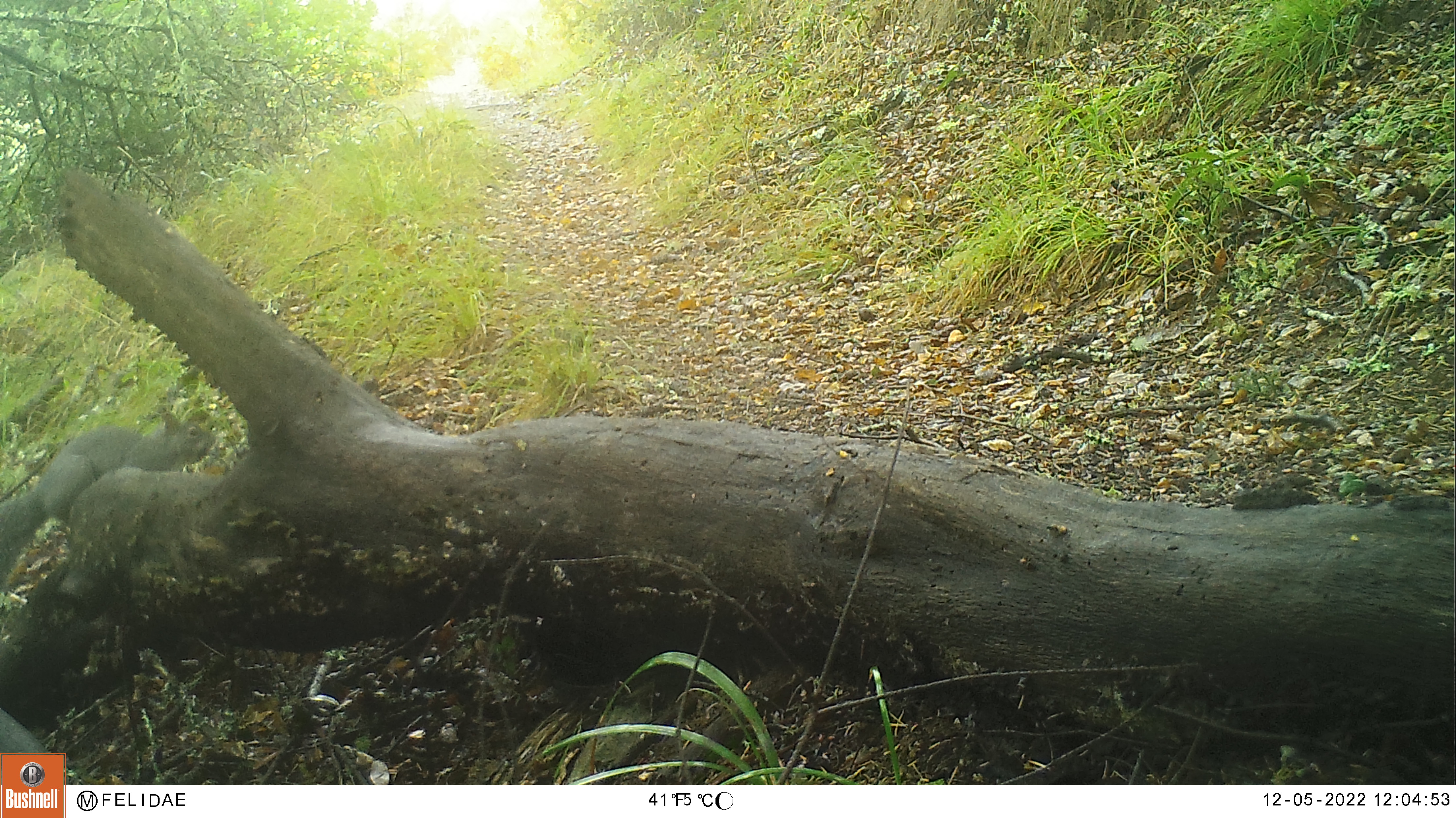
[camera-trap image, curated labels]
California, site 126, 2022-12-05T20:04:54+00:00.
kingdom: Animalia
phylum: Chordata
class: Mammalia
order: Rodentia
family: Sciuridae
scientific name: Sciuridae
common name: squirrel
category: unknown squirrel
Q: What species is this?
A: Unknown squirrel (squirrel) (Sciuridae).